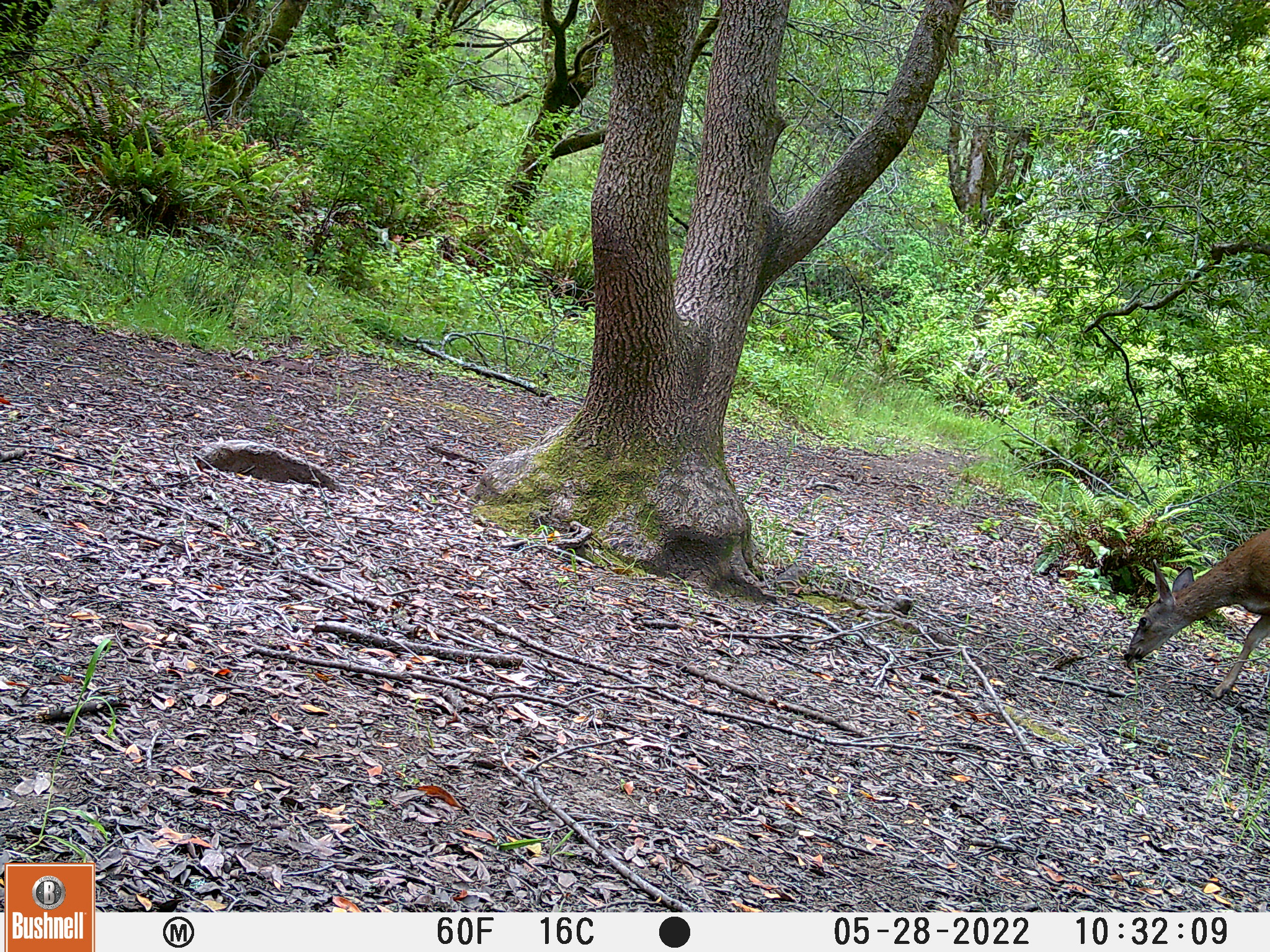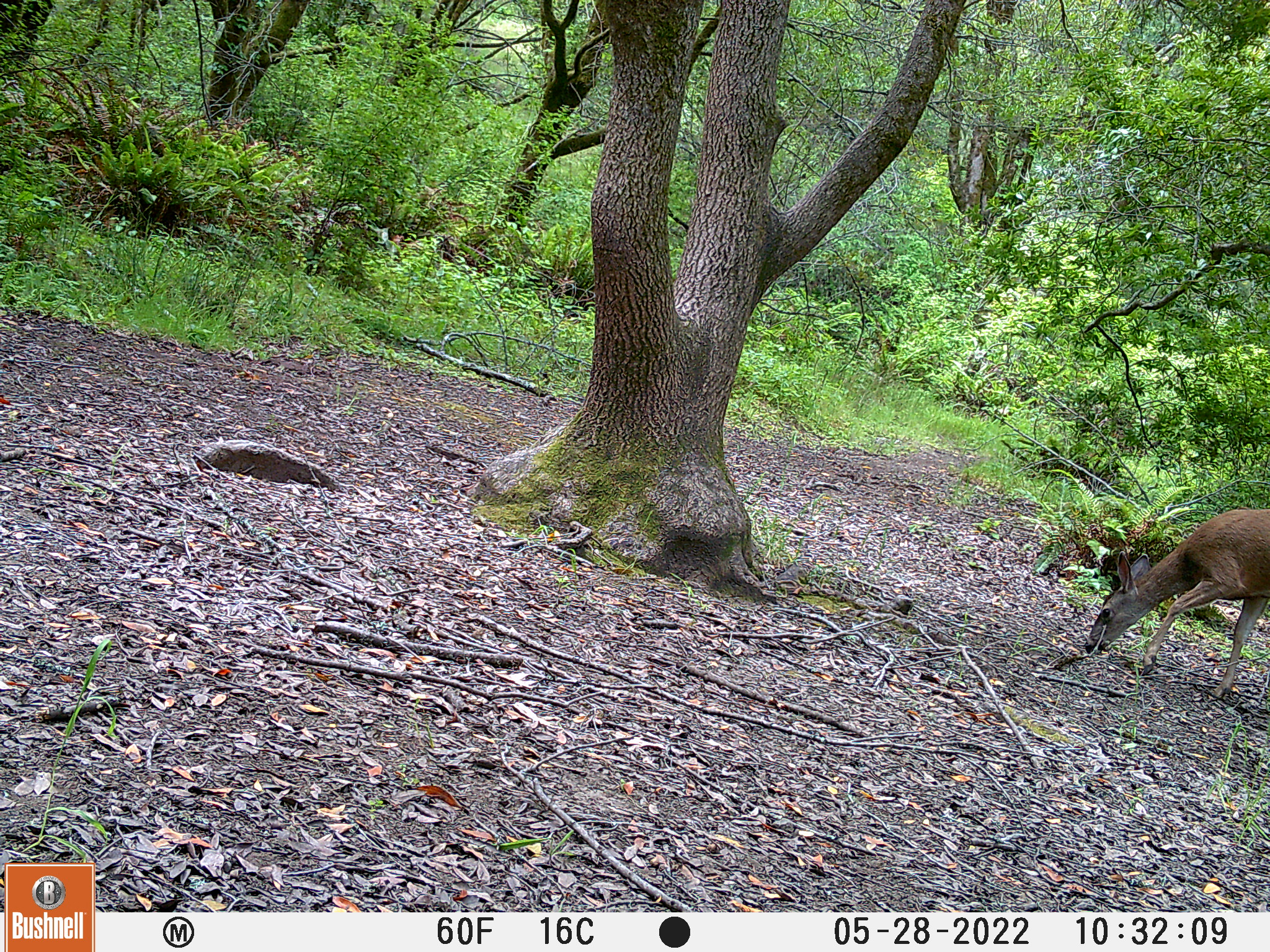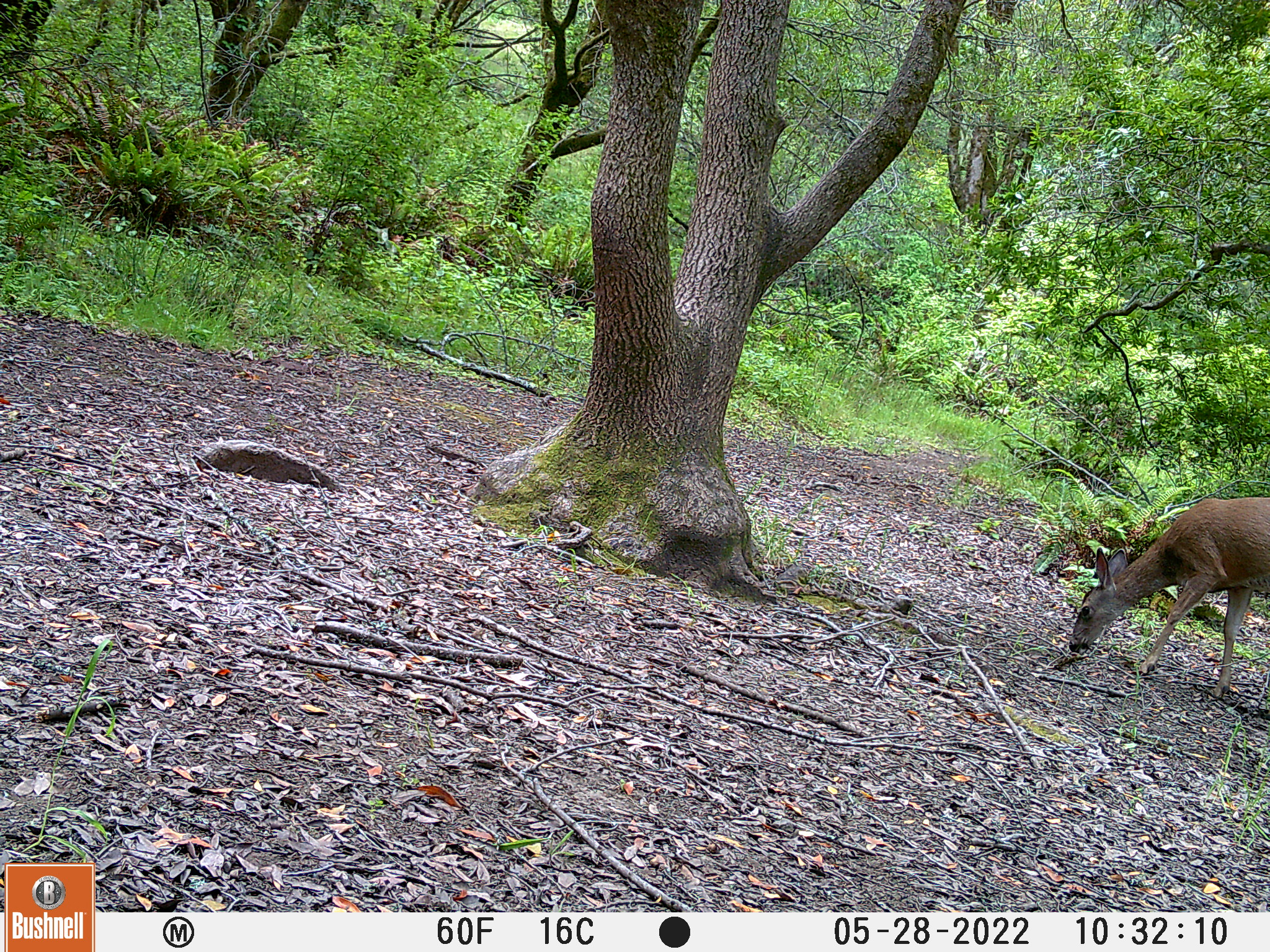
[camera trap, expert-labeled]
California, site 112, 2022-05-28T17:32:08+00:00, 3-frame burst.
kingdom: Animalia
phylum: Chordata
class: Mammalia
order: Artiodactyla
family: Cervidae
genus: Odocoileus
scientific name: Odocoileus hemionus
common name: mule deer